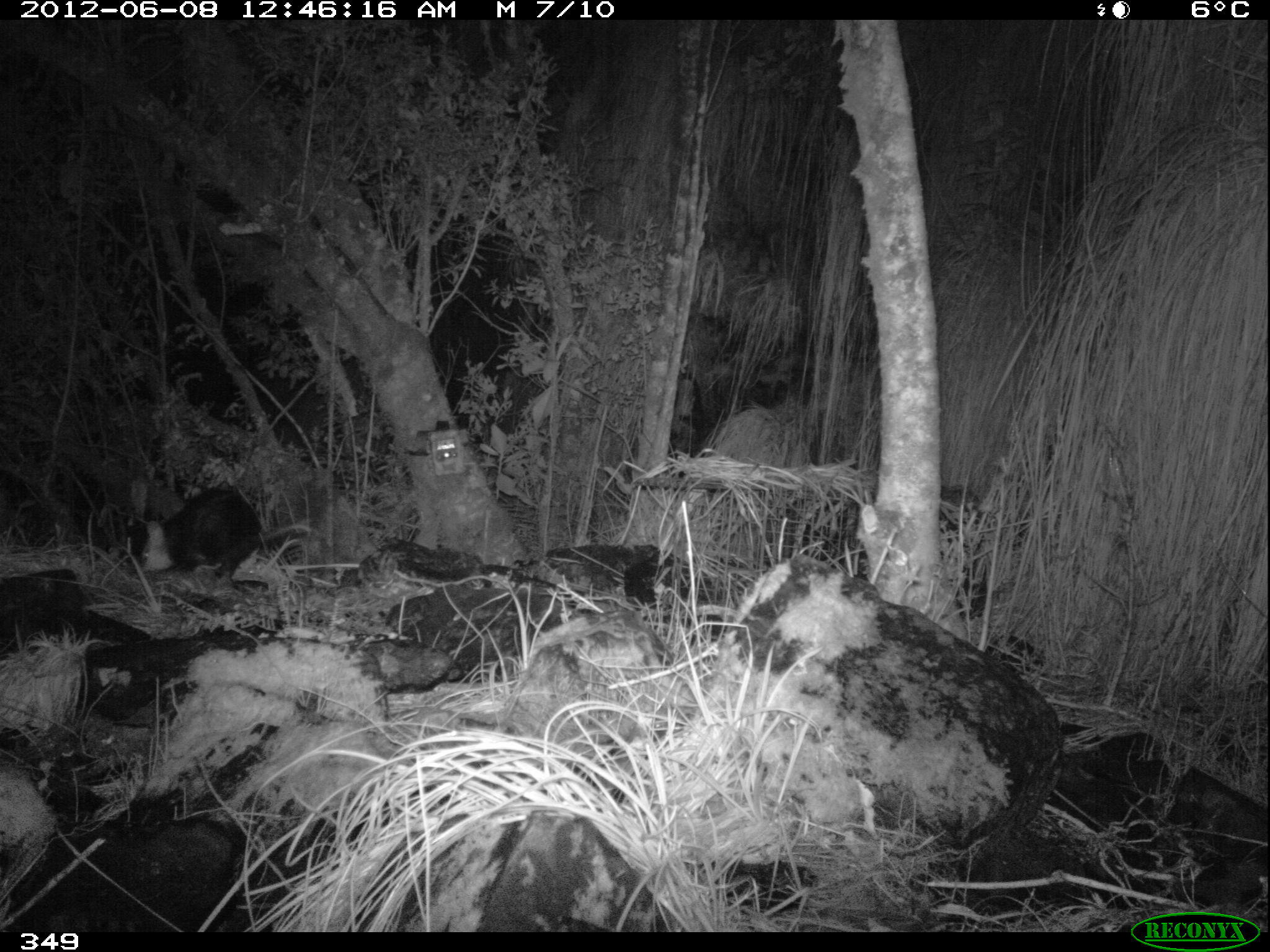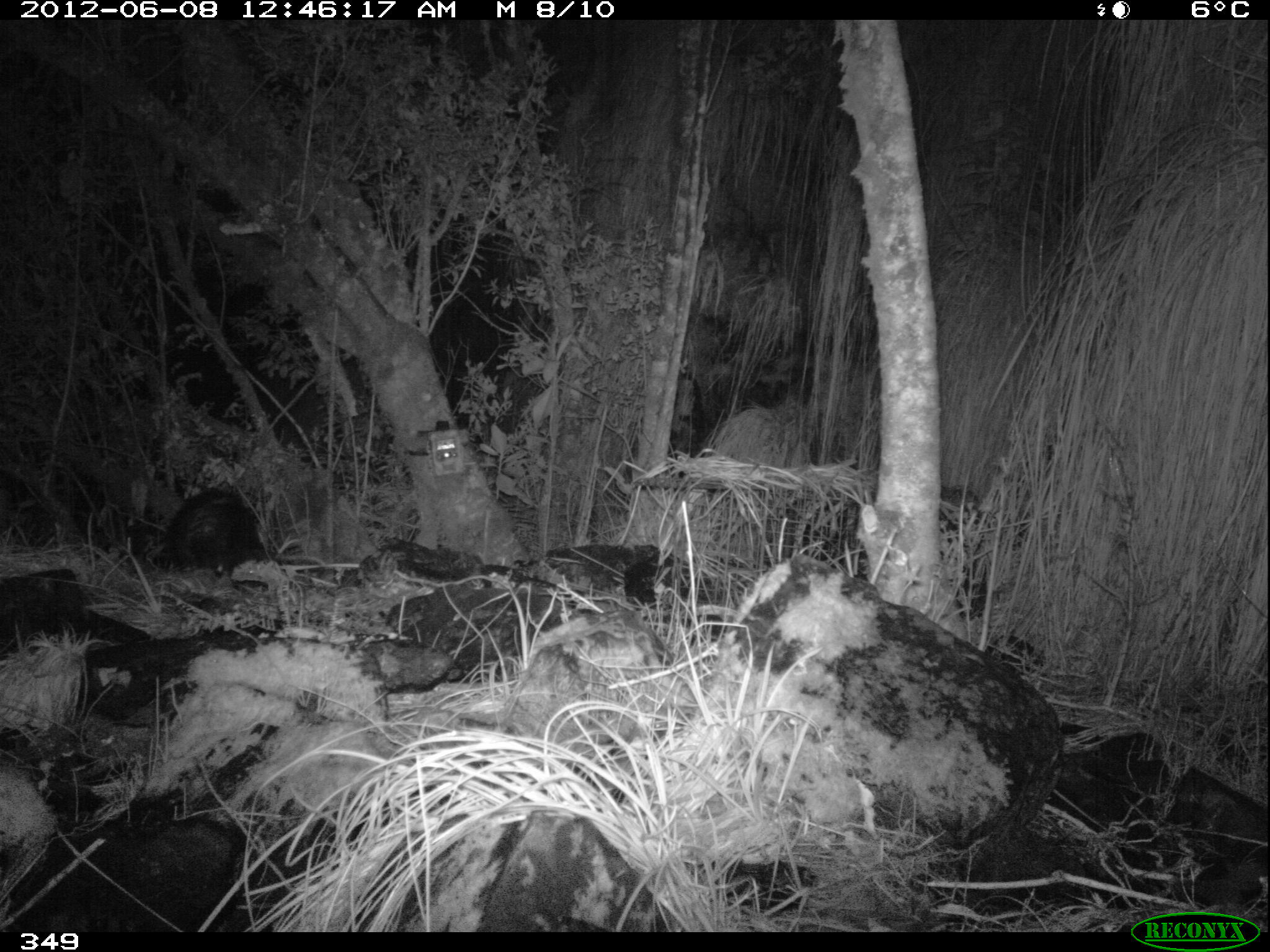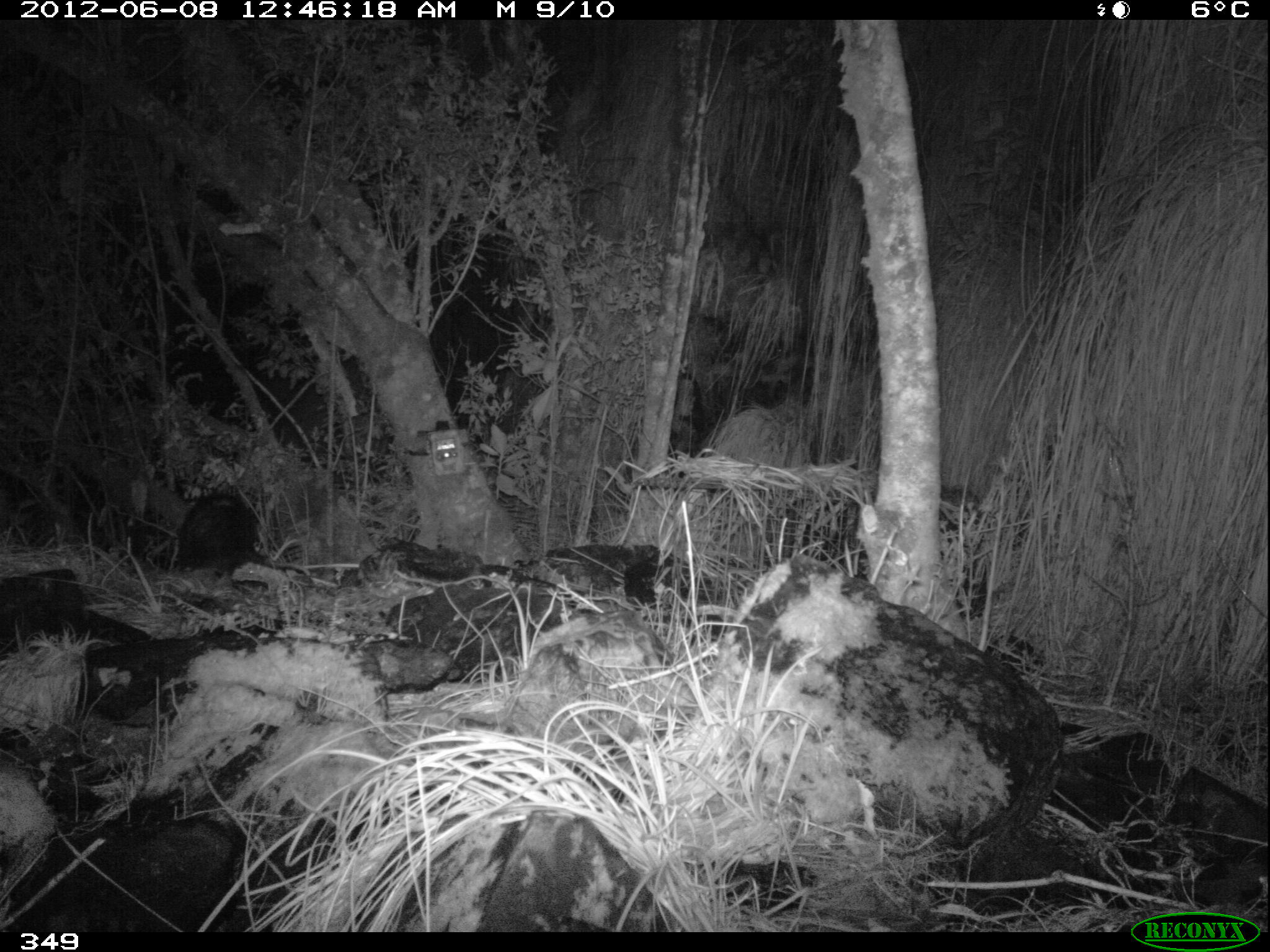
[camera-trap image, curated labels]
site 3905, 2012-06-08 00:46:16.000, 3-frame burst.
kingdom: Animalia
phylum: Chordata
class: Mammalia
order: Didelphimorphia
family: Didelphidae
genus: Didelphis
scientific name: Didelphis pernigra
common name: andean white-eared opossum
Didelphis pernigra (andean white-eared opossum).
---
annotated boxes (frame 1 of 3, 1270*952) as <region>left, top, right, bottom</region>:
didelphis pernigra: <region>137, 482, 311, 582</region>